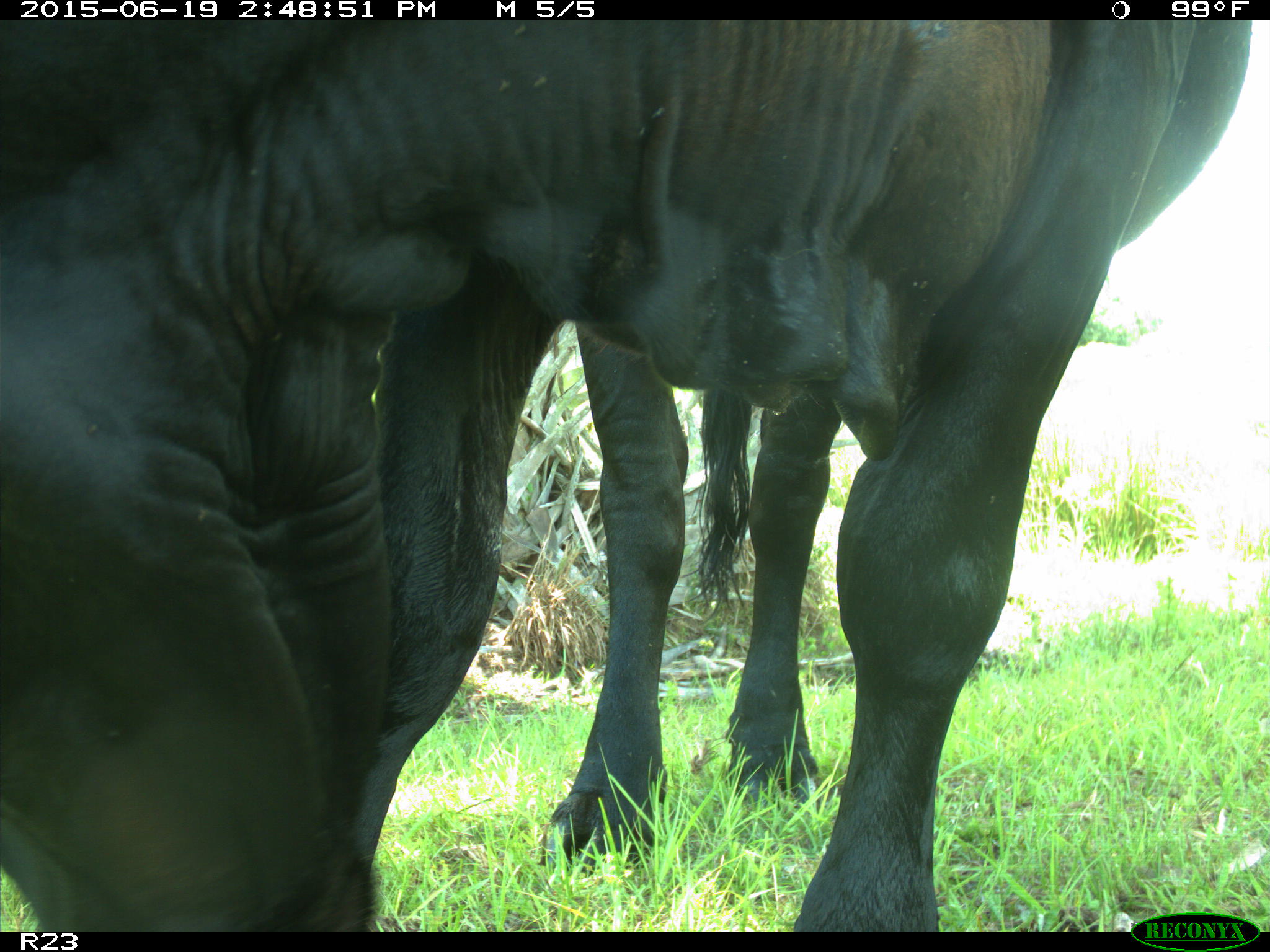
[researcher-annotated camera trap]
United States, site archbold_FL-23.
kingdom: Animalia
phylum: Chordata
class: Mammalia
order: Artiodactyla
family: Bovidae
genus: Bos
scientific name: Bos taurus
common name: domestic cow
Bos taurus (domestic cow).